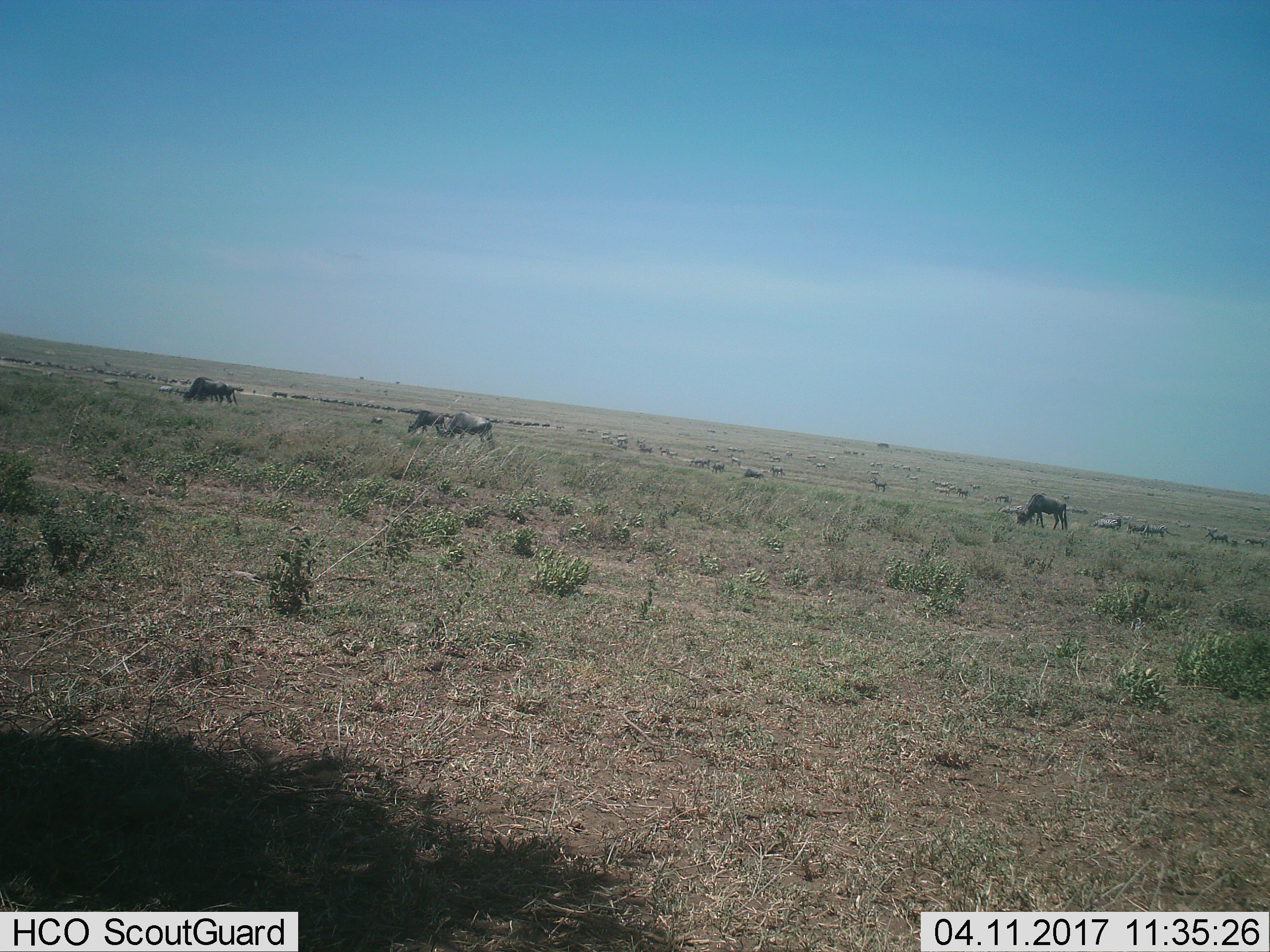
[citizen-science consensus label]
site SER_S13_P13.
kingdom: Animalia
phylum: Chordata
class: Mammalia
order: Artiodactyla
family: Bovidae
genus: Connochaetes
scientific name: Connochaetes taurinus taurinus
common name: blue wildebeest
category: wildebeestblue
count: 11-50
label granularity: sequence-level